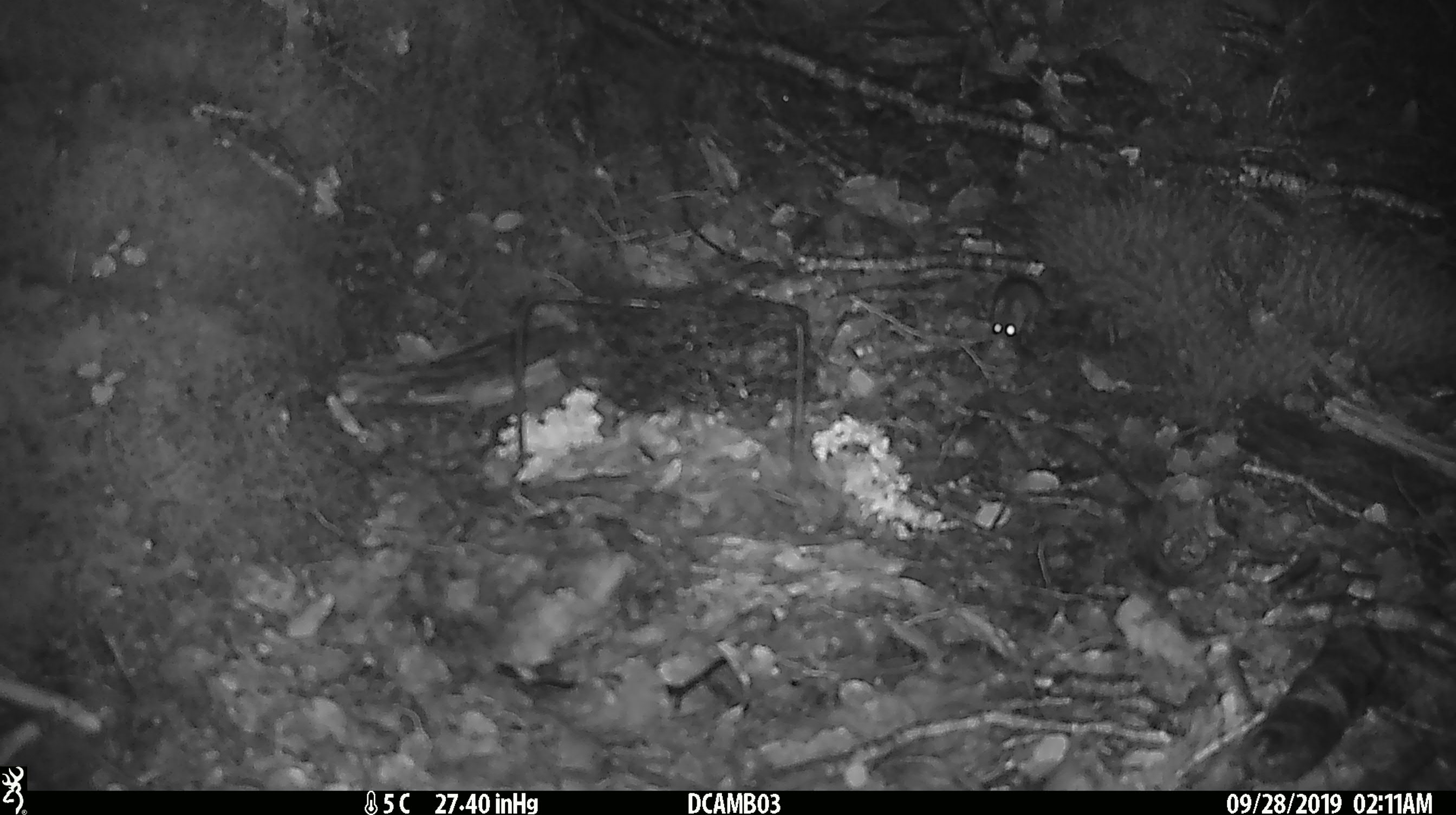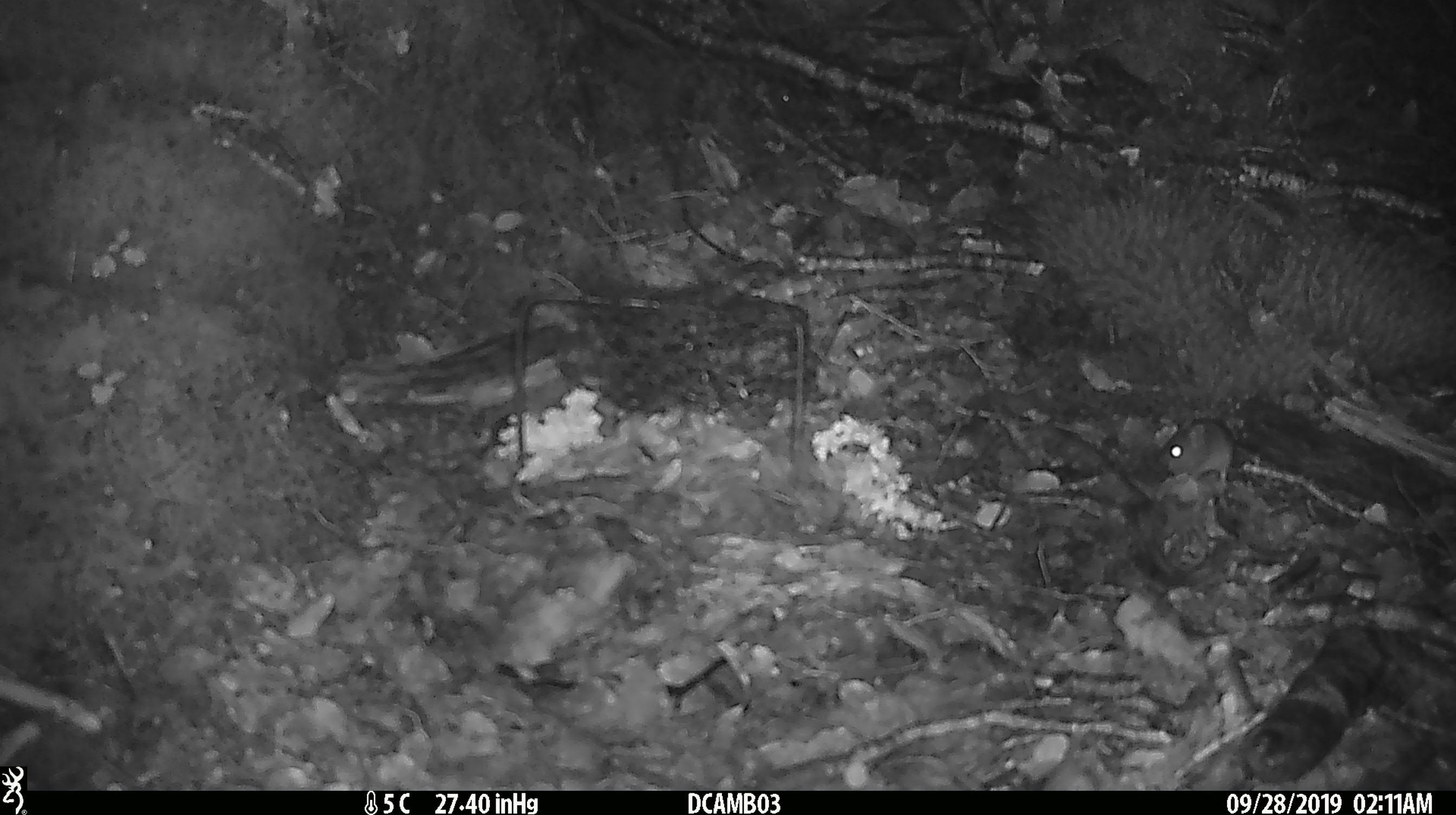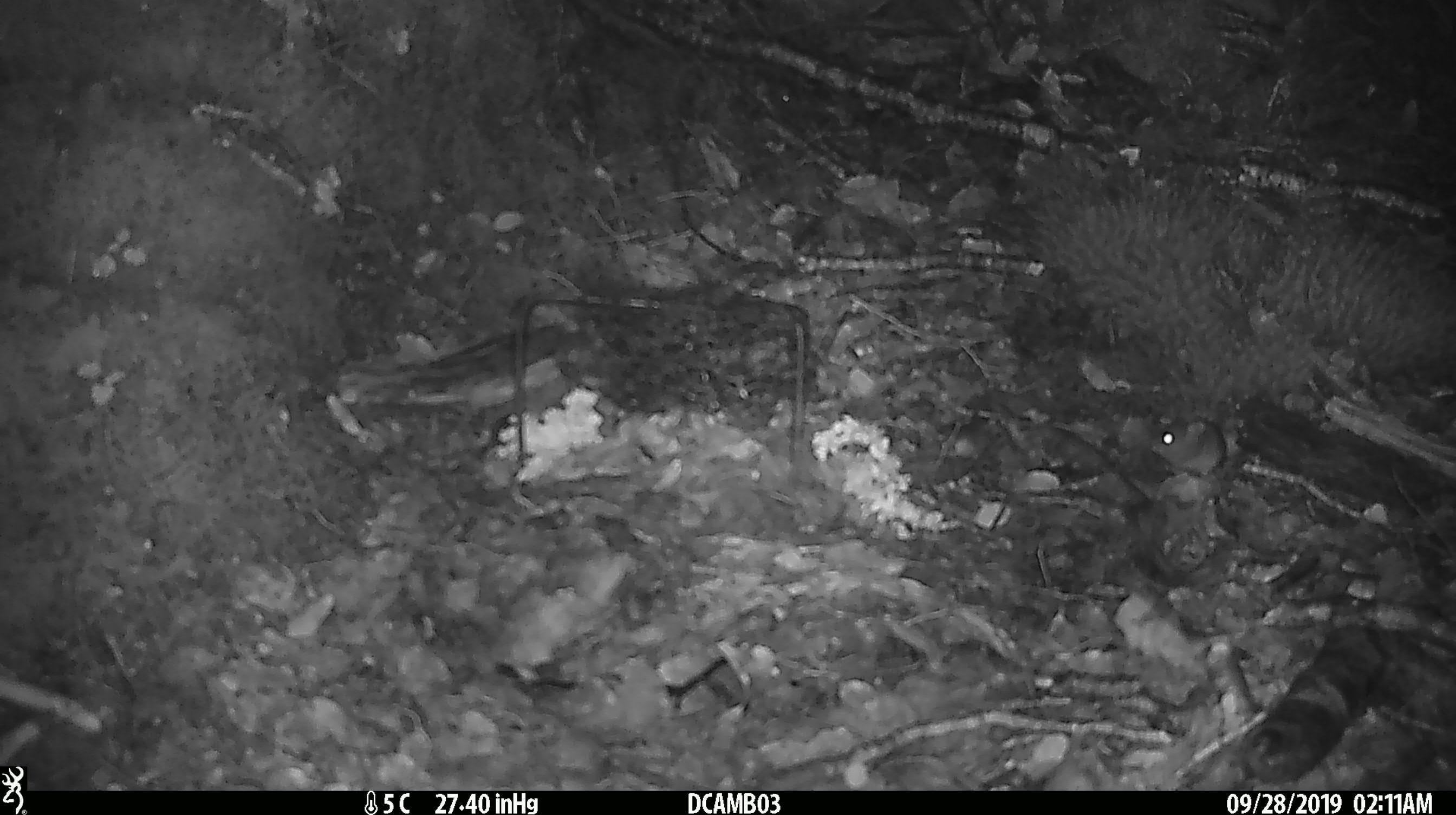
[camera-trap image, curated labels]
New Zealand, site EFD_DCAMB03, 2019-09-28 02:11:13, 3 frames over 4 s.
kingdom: Animalia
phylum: Chordata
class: Mammalia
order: Rodentia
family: Muridae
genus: Mus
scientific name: Mus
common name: mouse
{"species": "mouse (Mus)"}